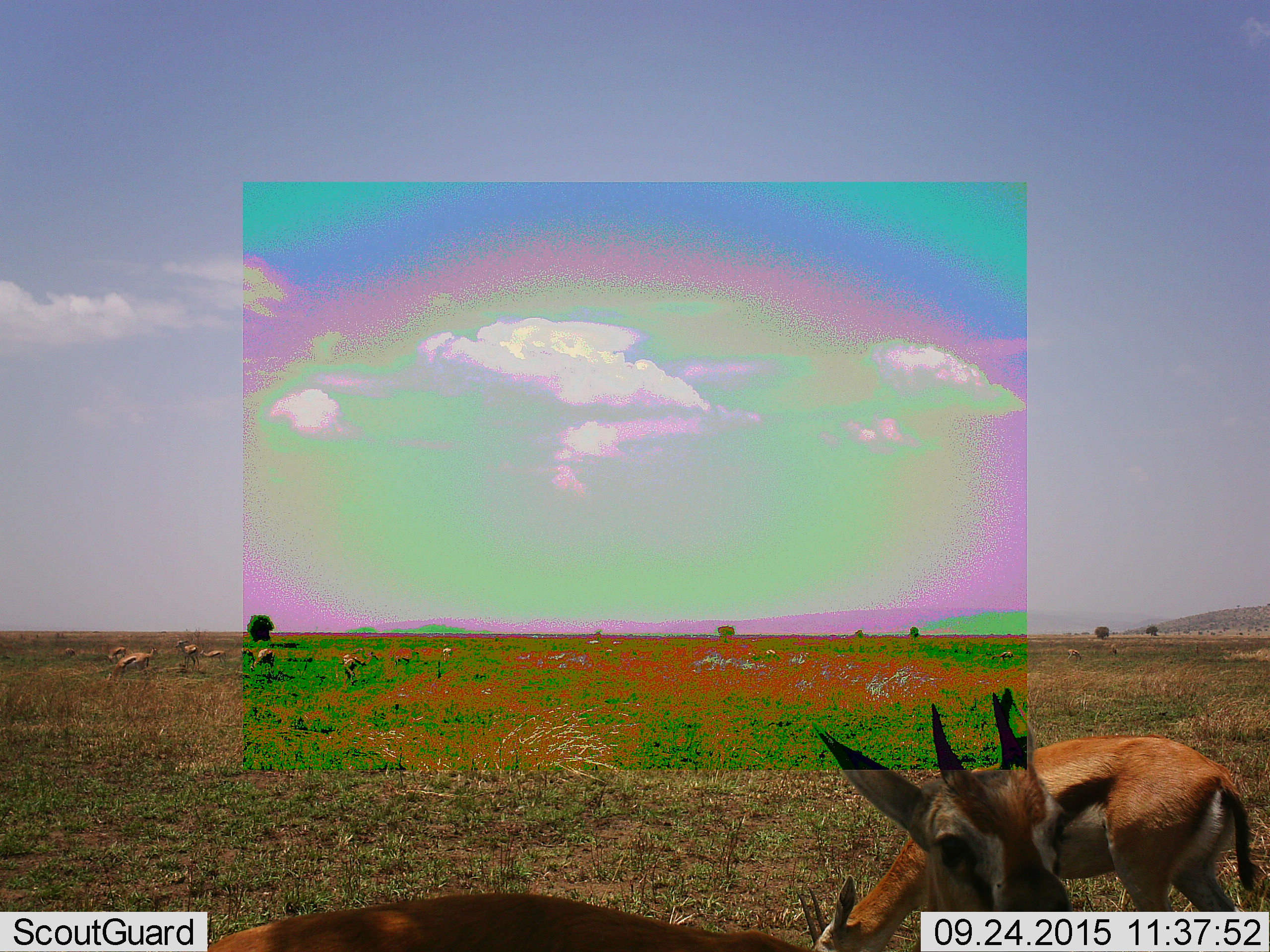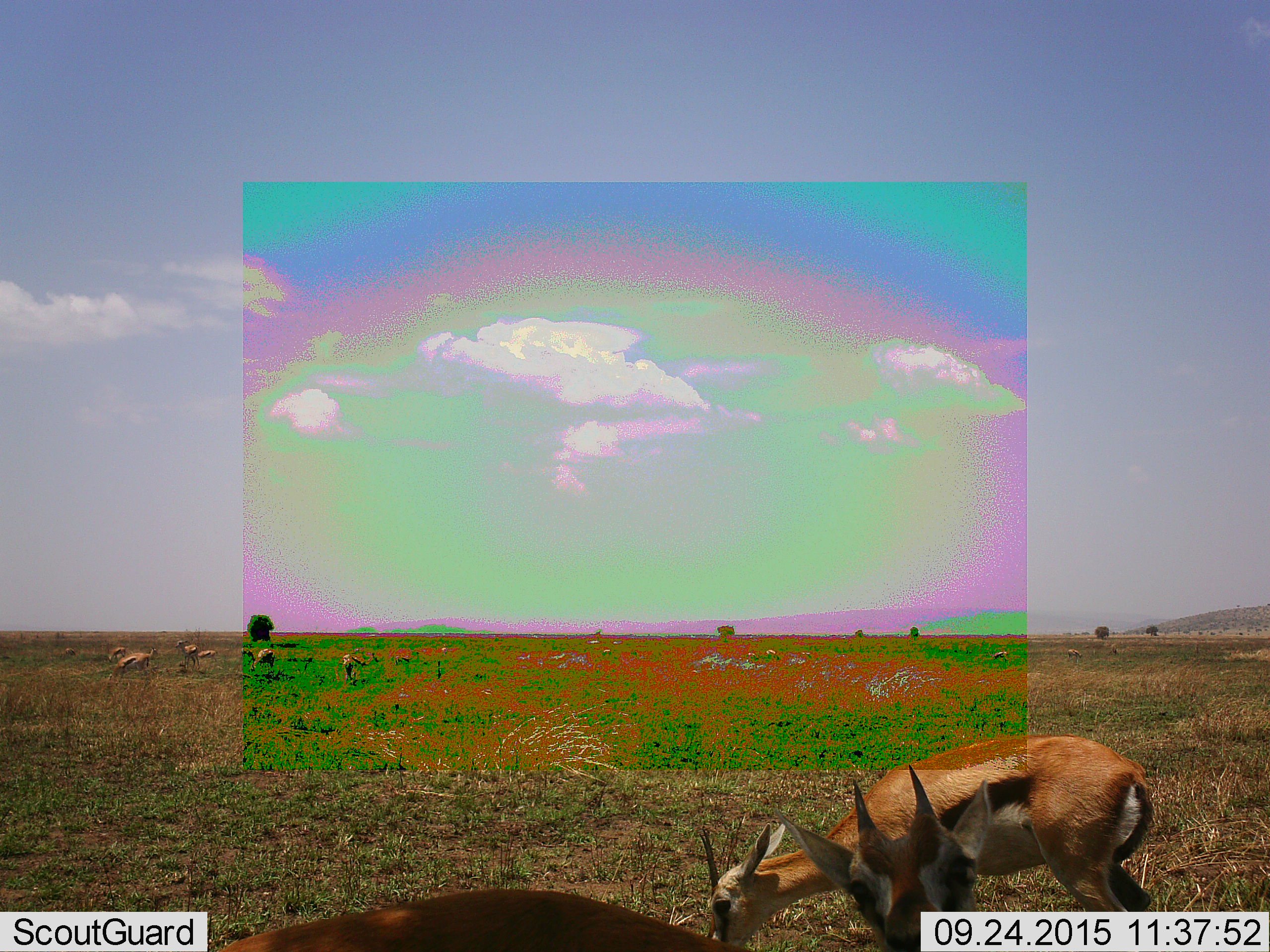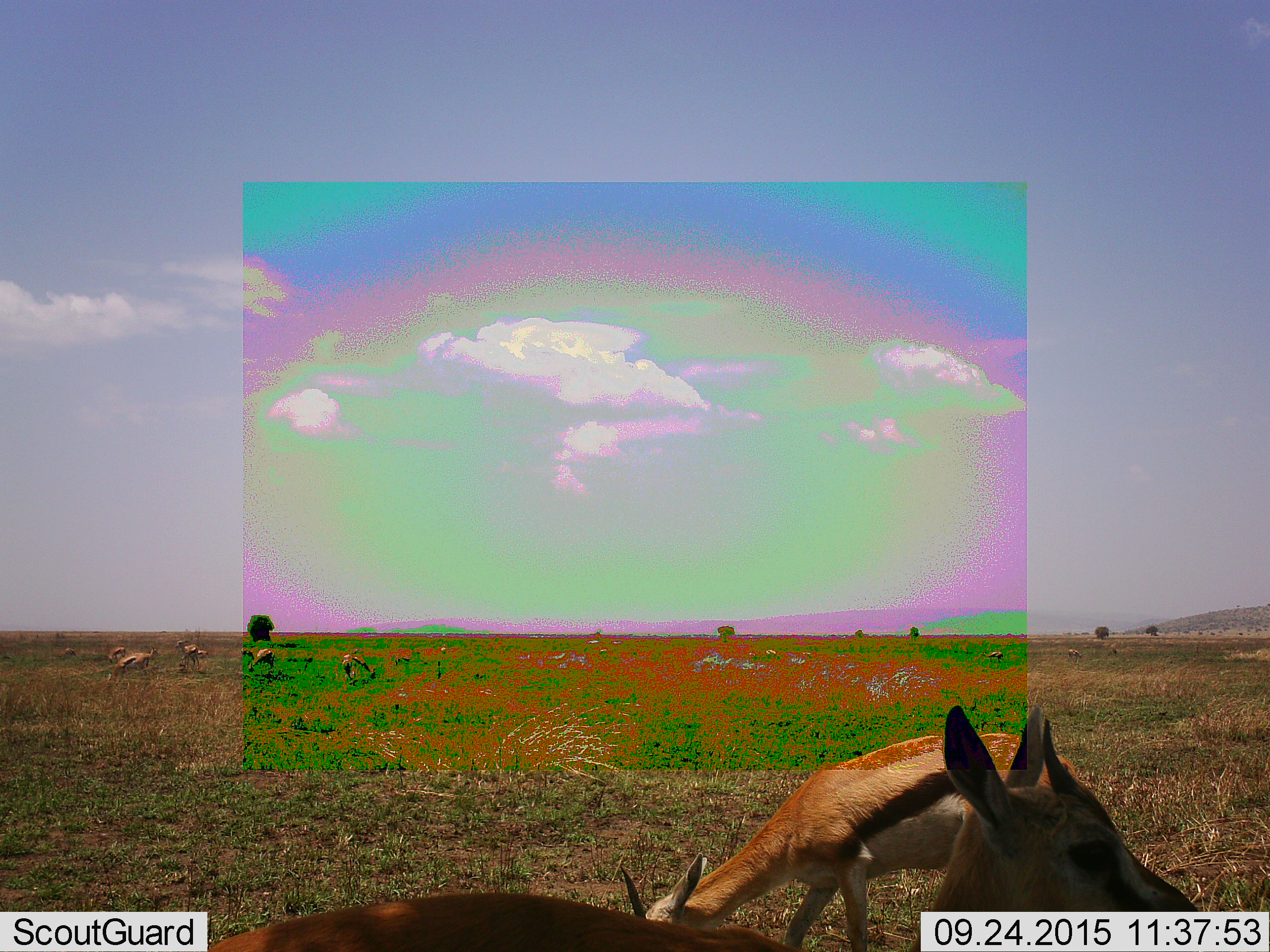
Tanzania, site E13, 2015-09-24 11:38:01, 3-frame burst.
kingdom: Animalia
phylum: Chordata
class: Mammalia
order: Artiodactyla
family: Bovidae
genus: Eudorcas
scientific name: Eudorcas thomsonii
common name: thomson's gazelle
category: gazellethomsons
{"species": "gazellethomsons (thomson's gazelle) (Eudorcas thomsonii)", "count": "11-50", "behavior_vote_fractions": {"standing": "75%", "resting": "12%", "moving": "62%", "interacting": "25%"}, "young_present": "25%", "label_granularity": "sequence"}